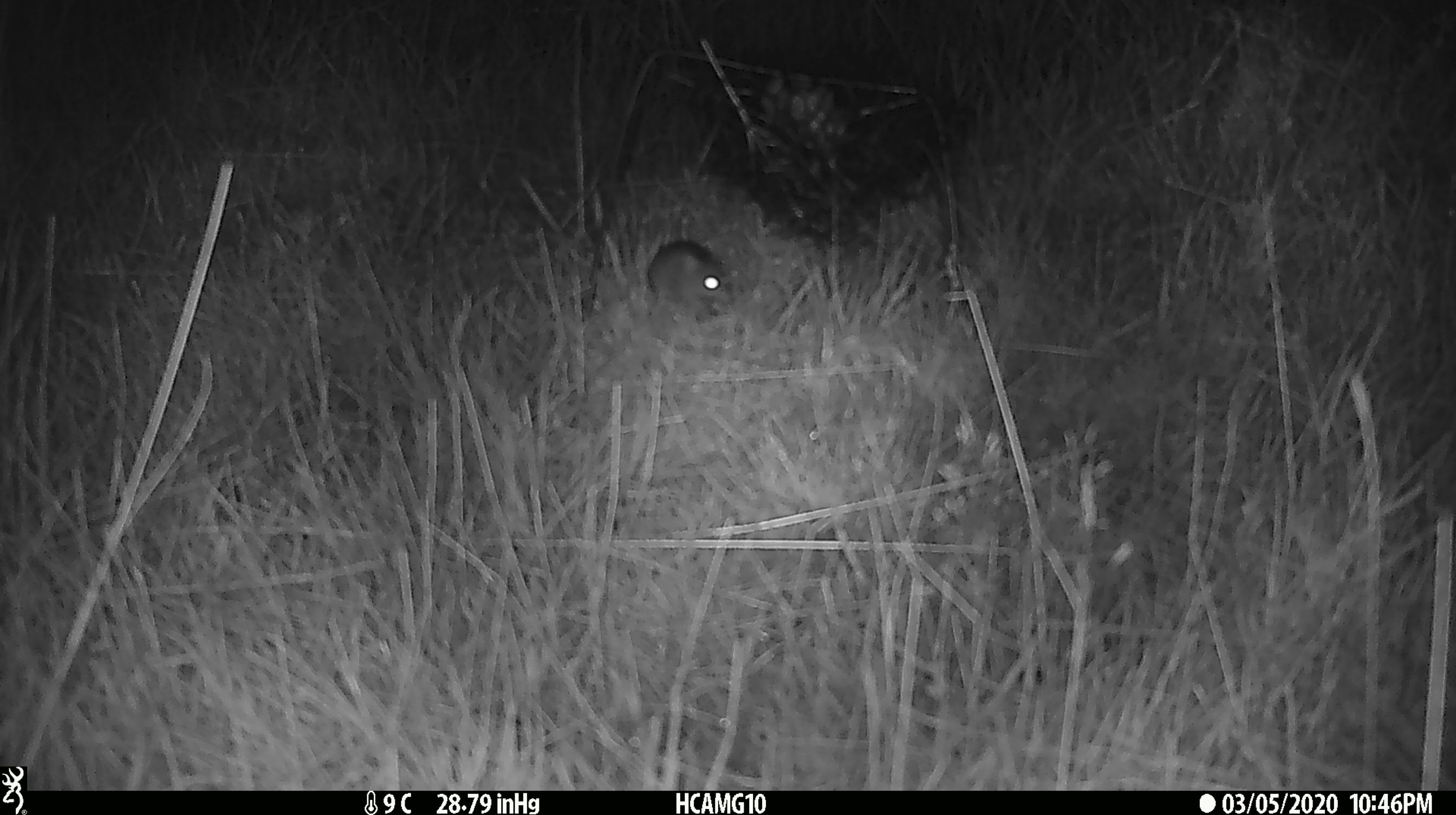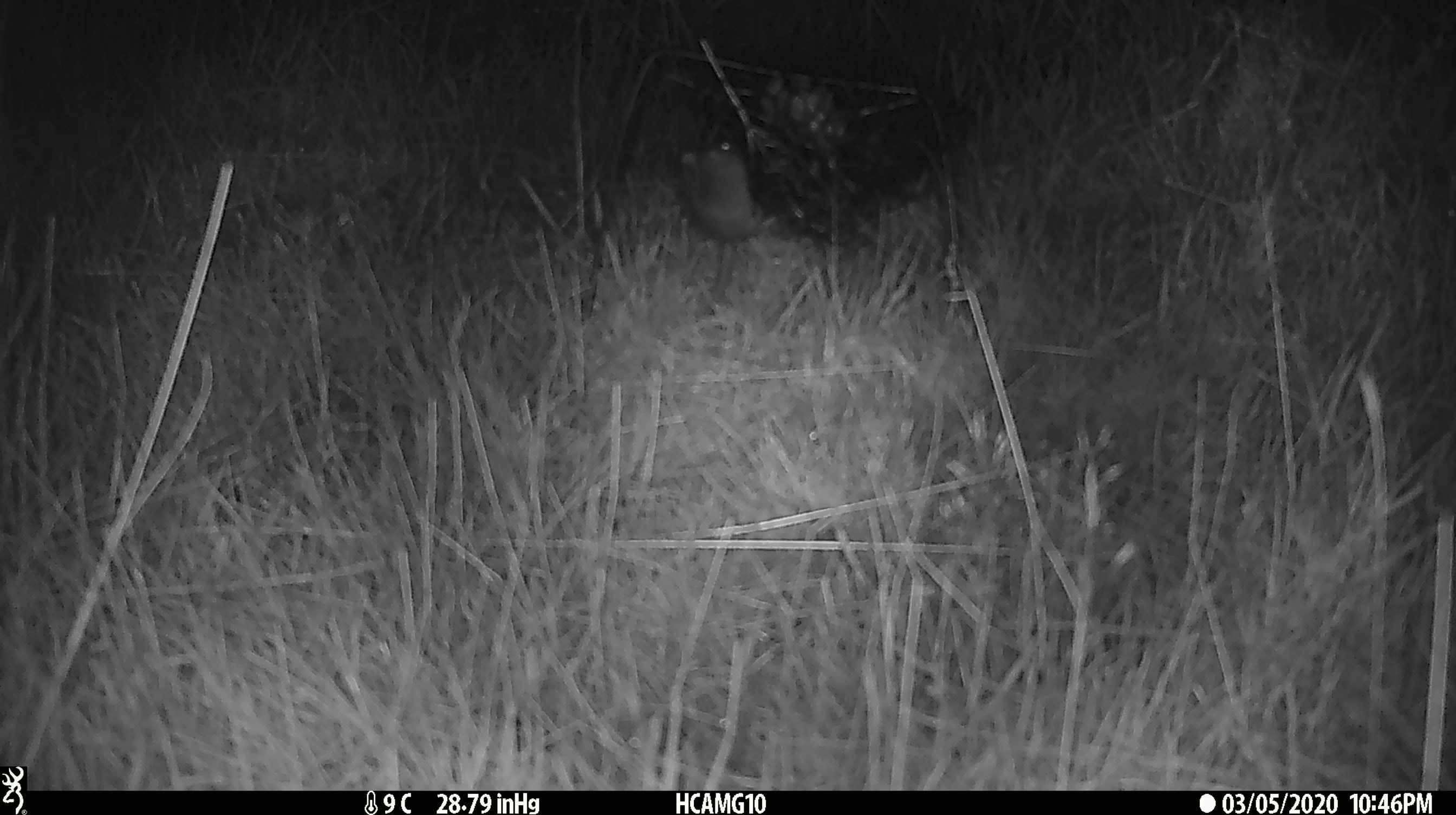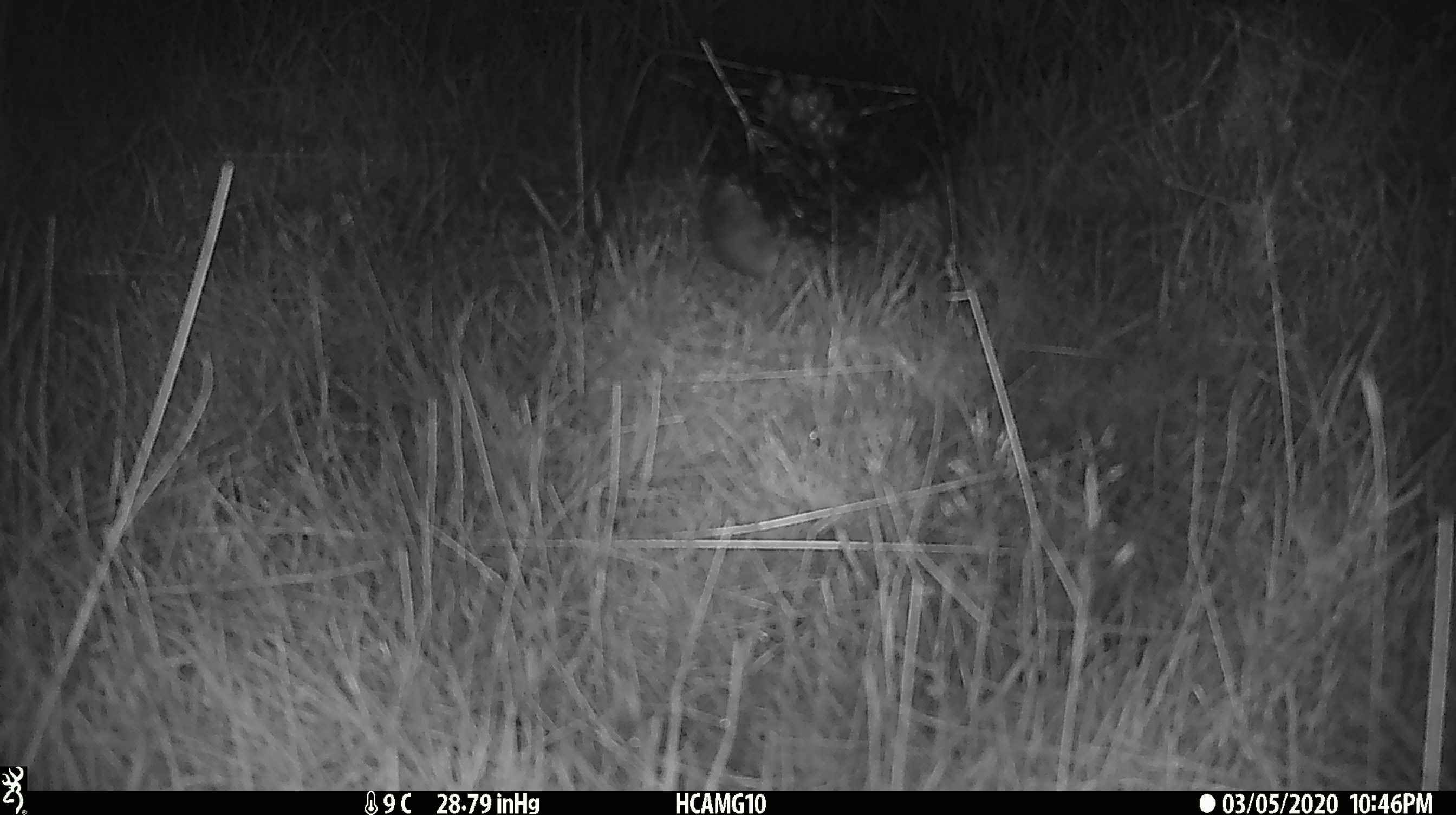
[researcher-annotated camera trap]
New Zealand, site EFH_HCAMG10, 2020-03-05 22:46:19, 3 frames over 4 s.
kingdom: Animalia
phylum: Chordata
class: Mammalia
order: Rodentia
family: Muridae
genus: Mus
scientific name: Mus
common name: mouse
Mouse (Mus).